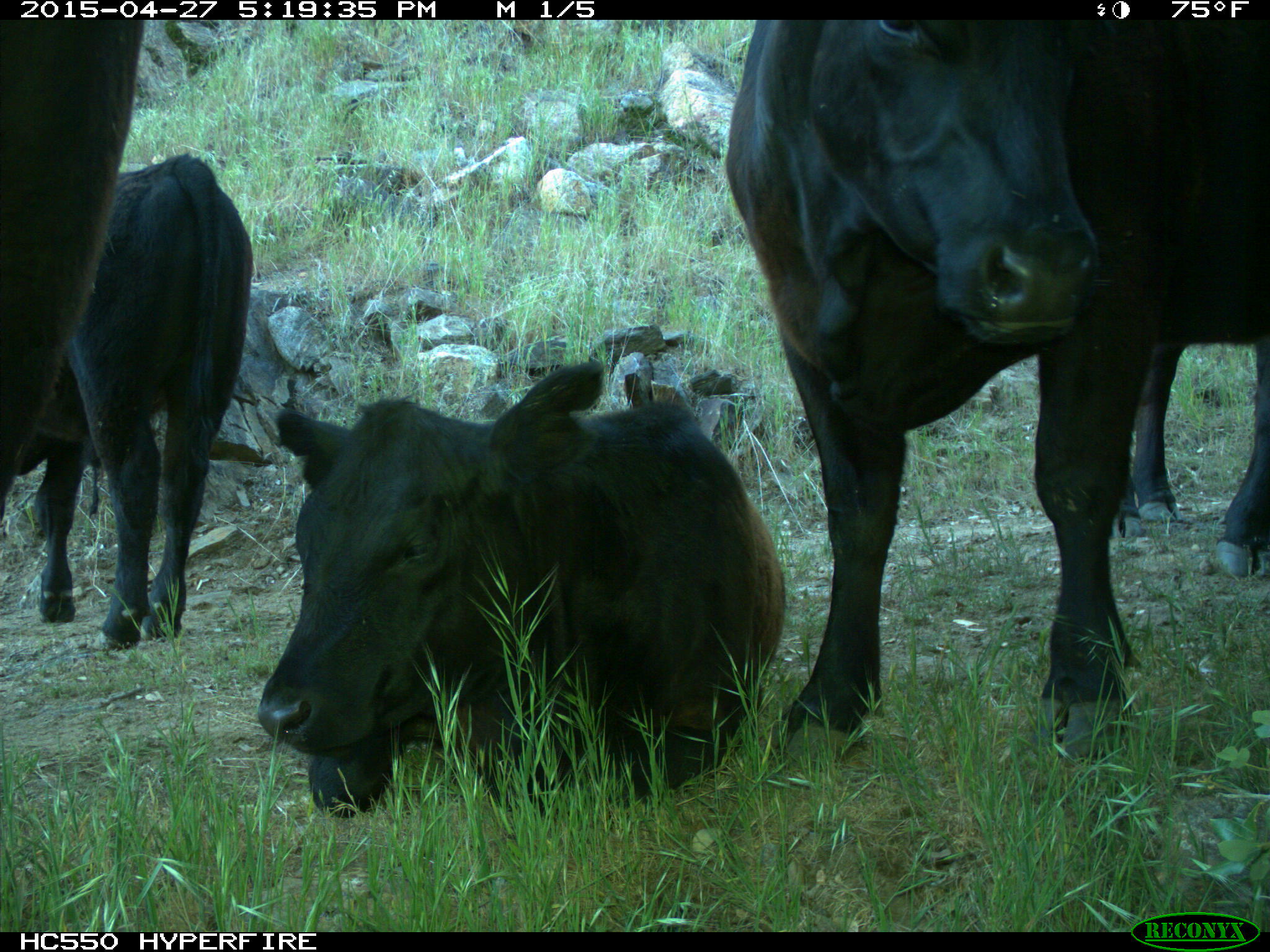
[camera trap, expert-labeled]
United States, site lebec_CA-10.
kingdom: Animalia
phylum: Chordata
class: Mammalia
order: Artiodactyla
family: Bovidae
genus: Bos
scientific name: Bos taurus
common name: domestic cow